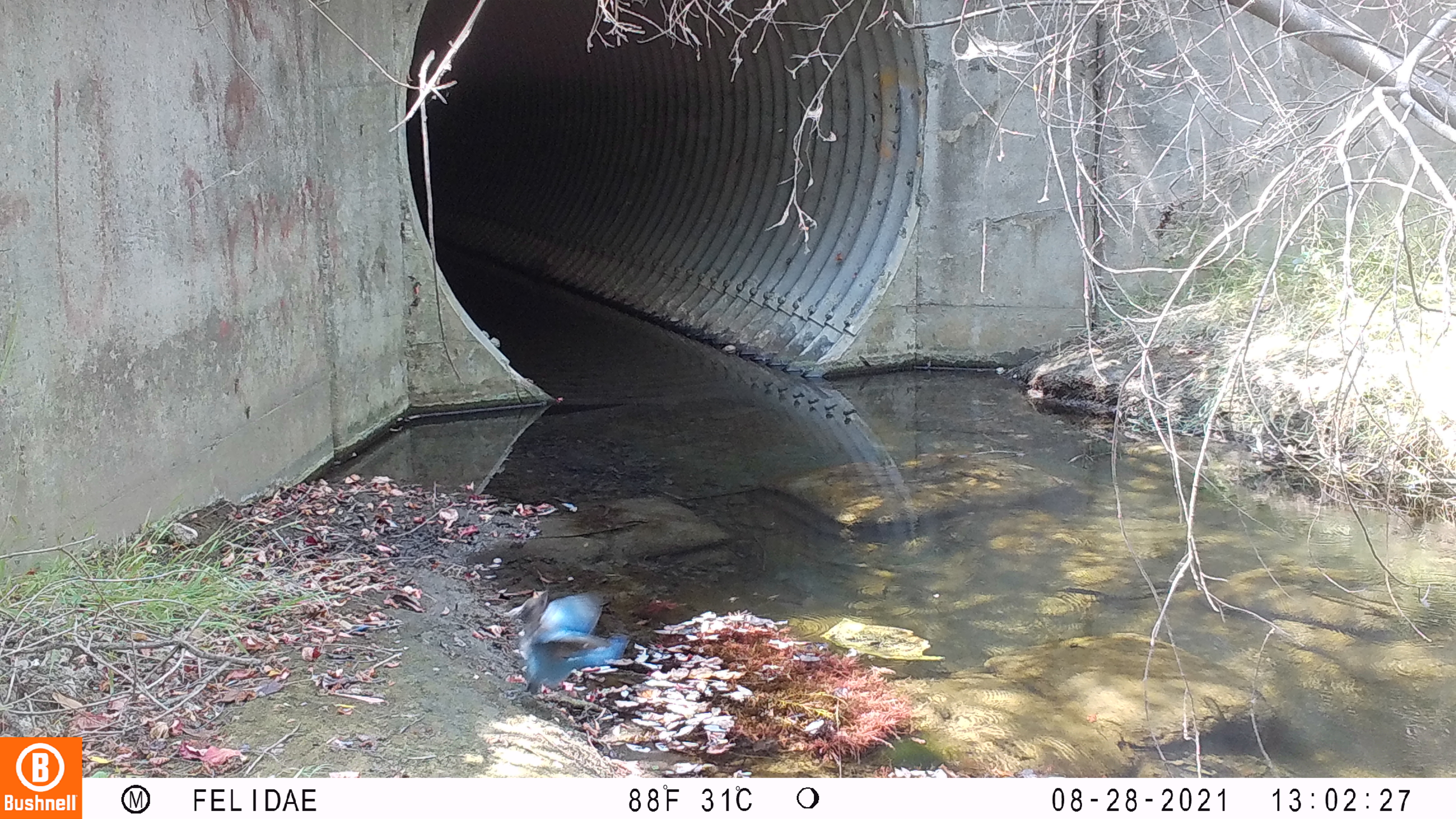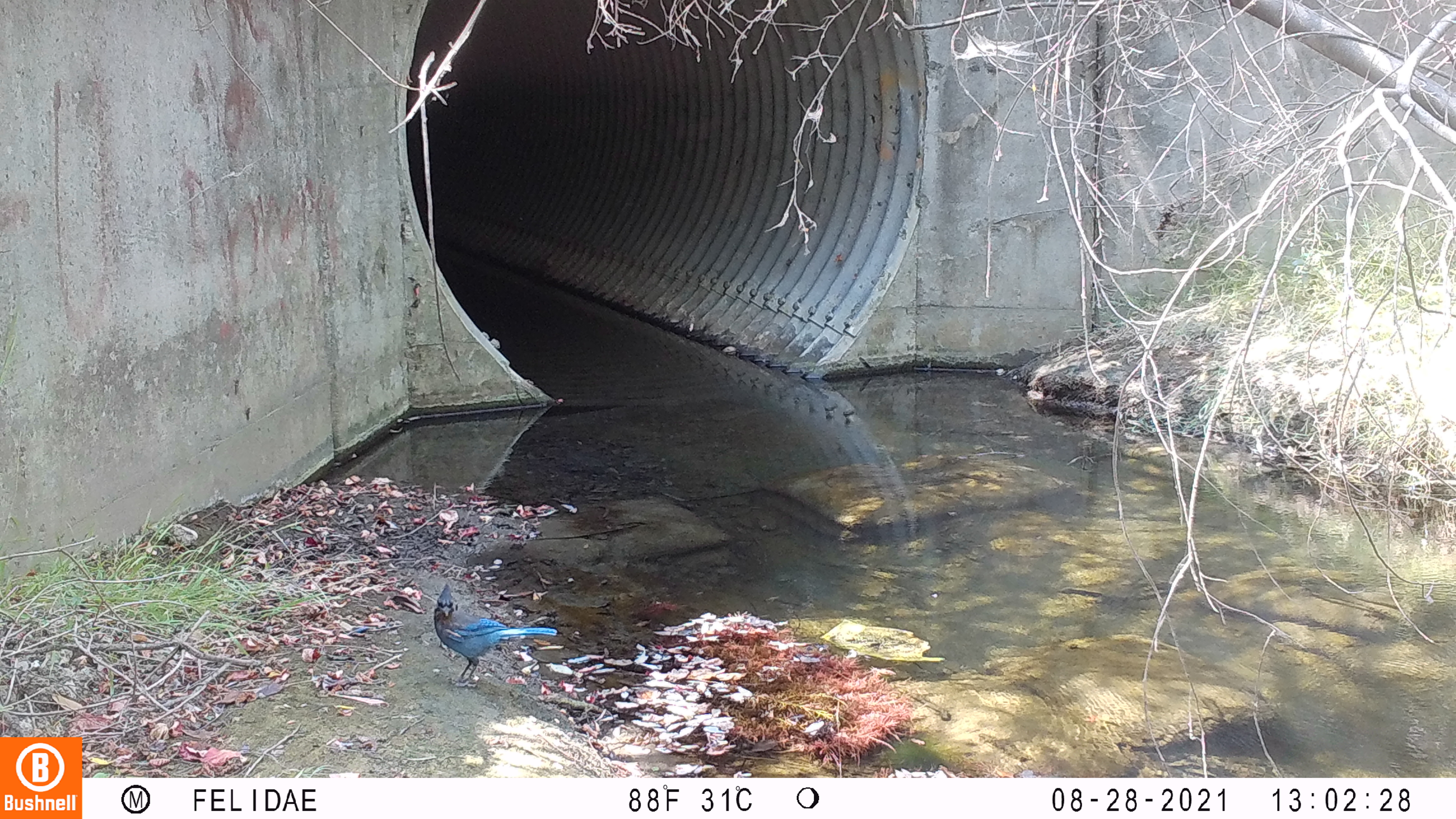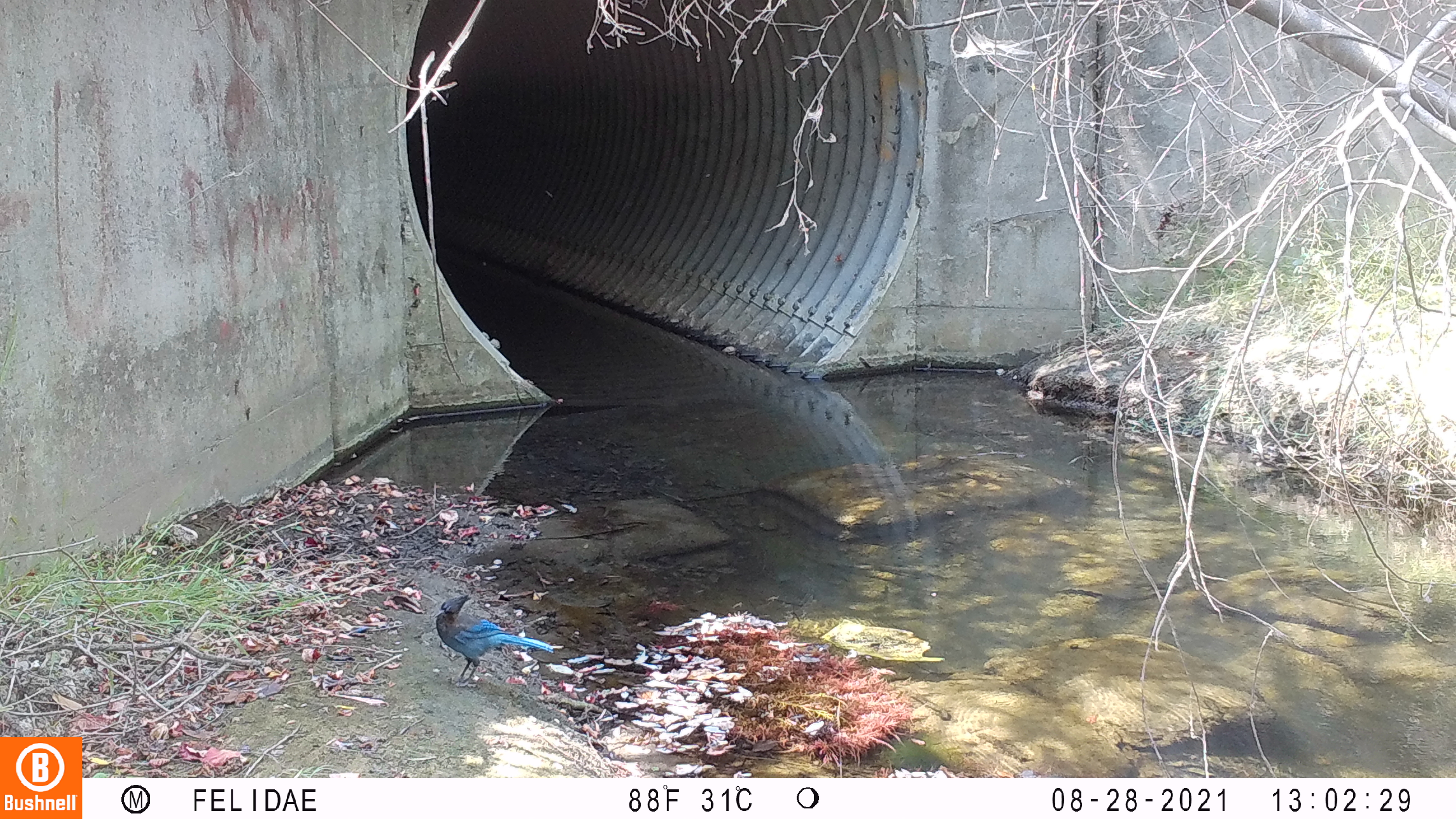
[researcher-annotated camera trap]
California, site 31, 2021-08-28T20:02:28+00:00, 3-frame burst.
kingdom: Animalia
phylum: Chordata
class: Aves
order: Passeriformes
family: Corvidae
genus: Cyanocitta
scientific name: Cyanocitta stelleri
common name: steller's jay